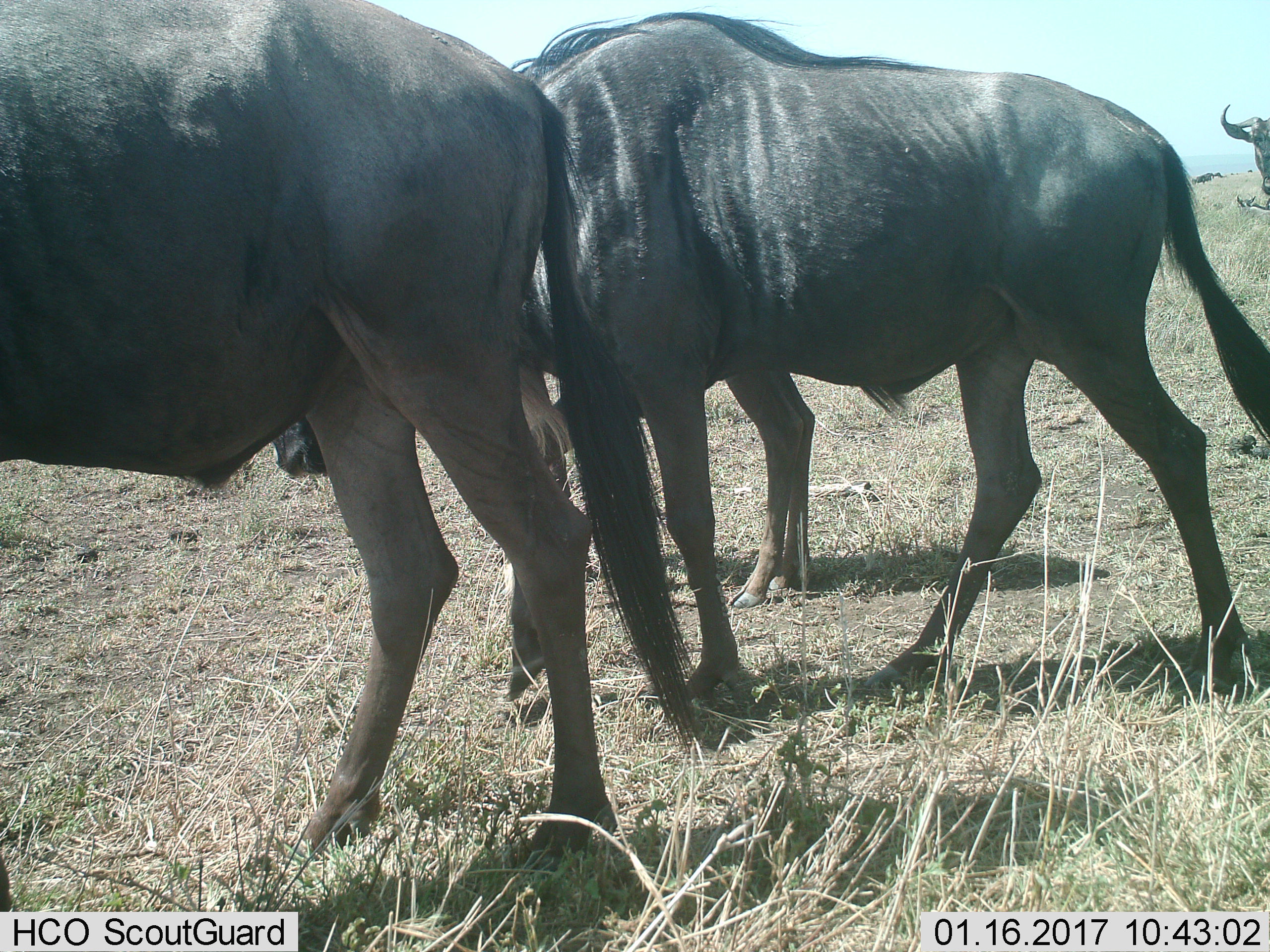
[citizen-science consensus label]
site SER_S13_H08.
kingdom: Animalia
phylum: Chordata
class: Mammalia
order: Artiodactyla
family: Bovidae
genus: Connochaetes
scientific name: Connochaetes taurinus taurinus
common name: blue wildebeest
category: wildebeestblue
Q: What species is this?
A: Wildebeestblue (blue wildebeest) (Connochaetes taurinus taurinus).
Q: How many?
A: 4.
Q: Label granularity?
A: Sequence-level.